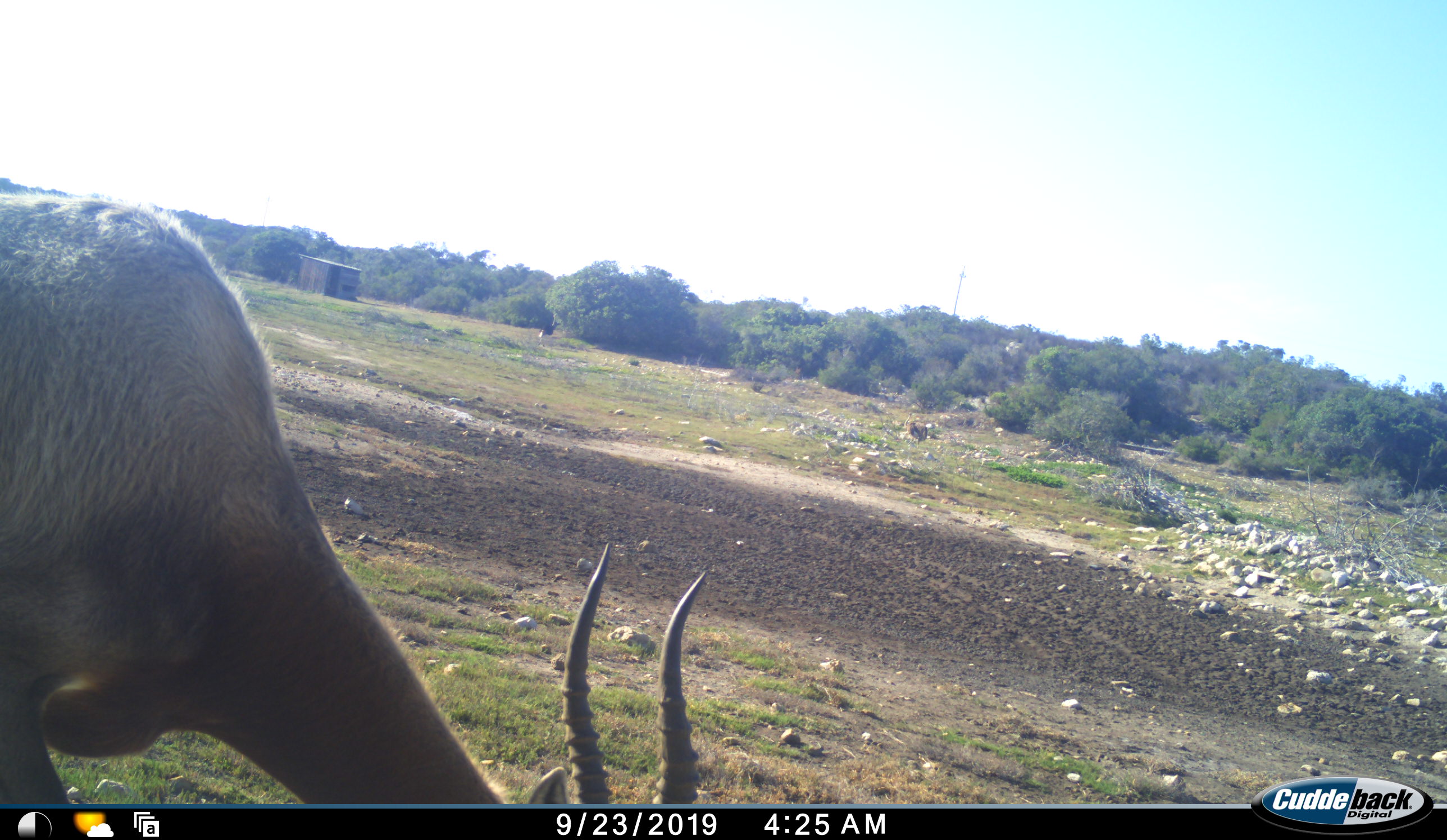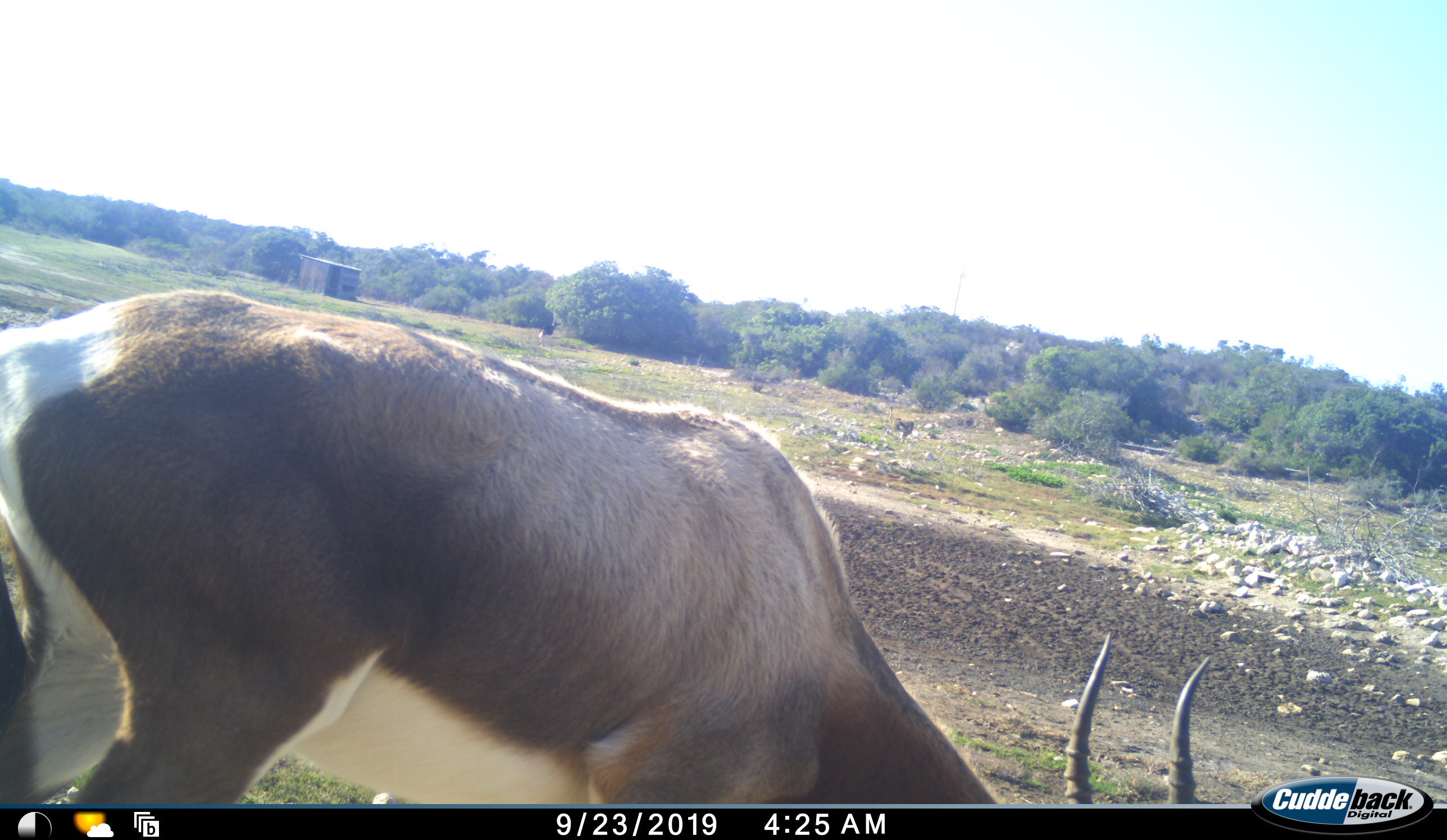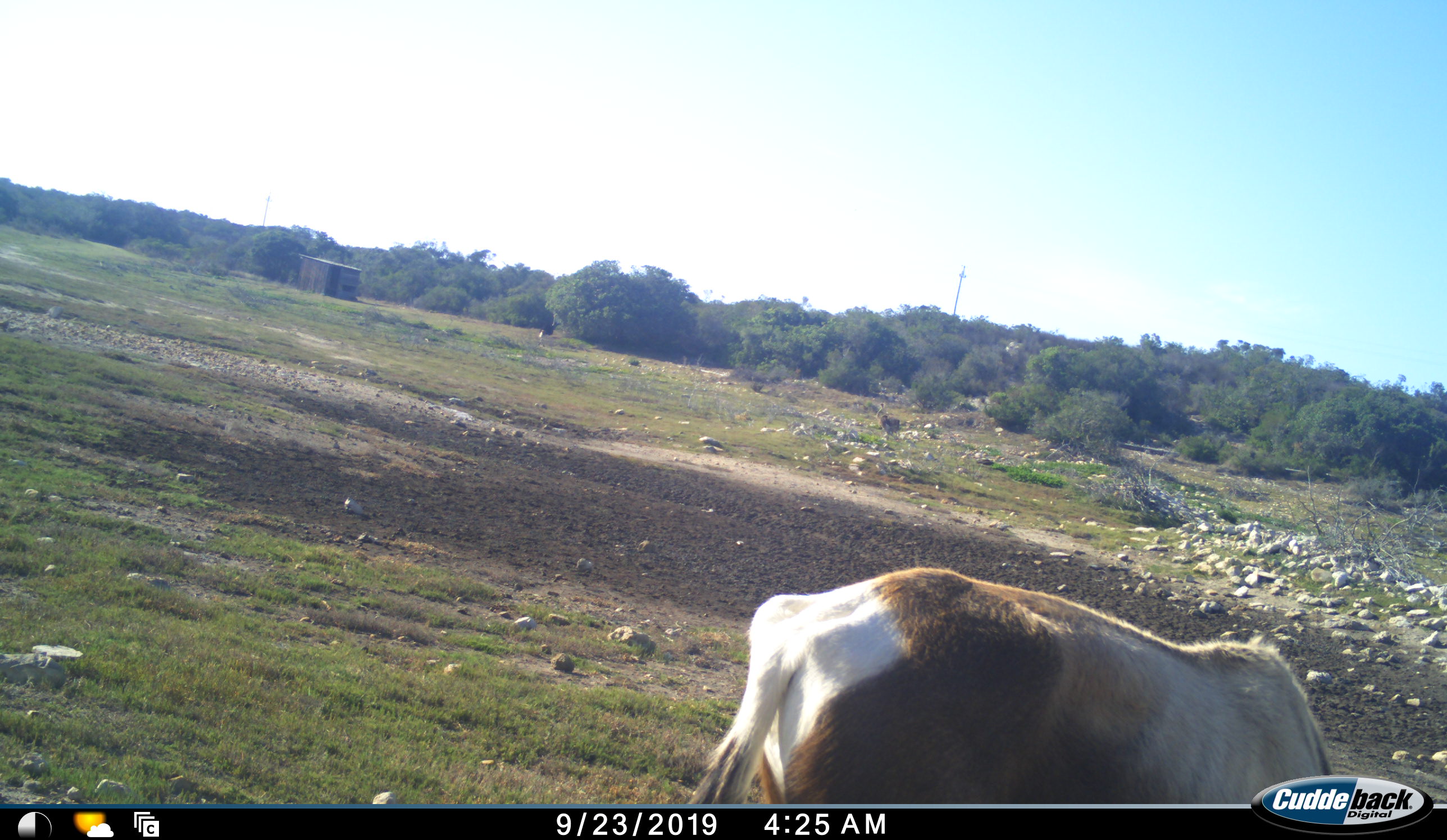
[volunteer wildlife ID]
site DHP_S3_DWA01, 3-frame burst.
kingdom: Animalia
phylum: Chordata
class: Mammalia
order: Artiodactyla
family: Bovidae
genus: Damaliscus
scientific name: Damaliscus pygargus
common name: bontebok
Bontebok (Damaliscus pygargus), count 1. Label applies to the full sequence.